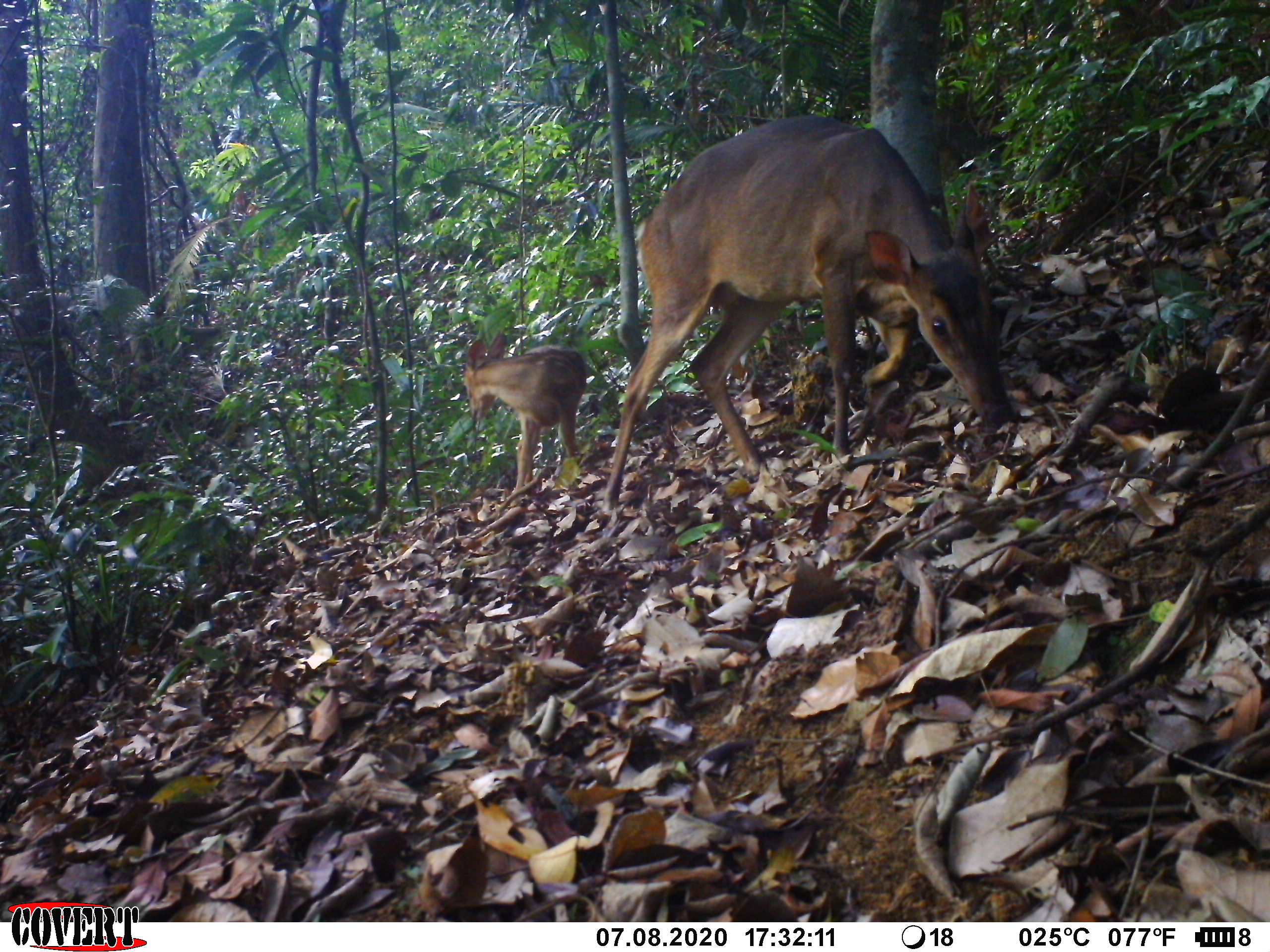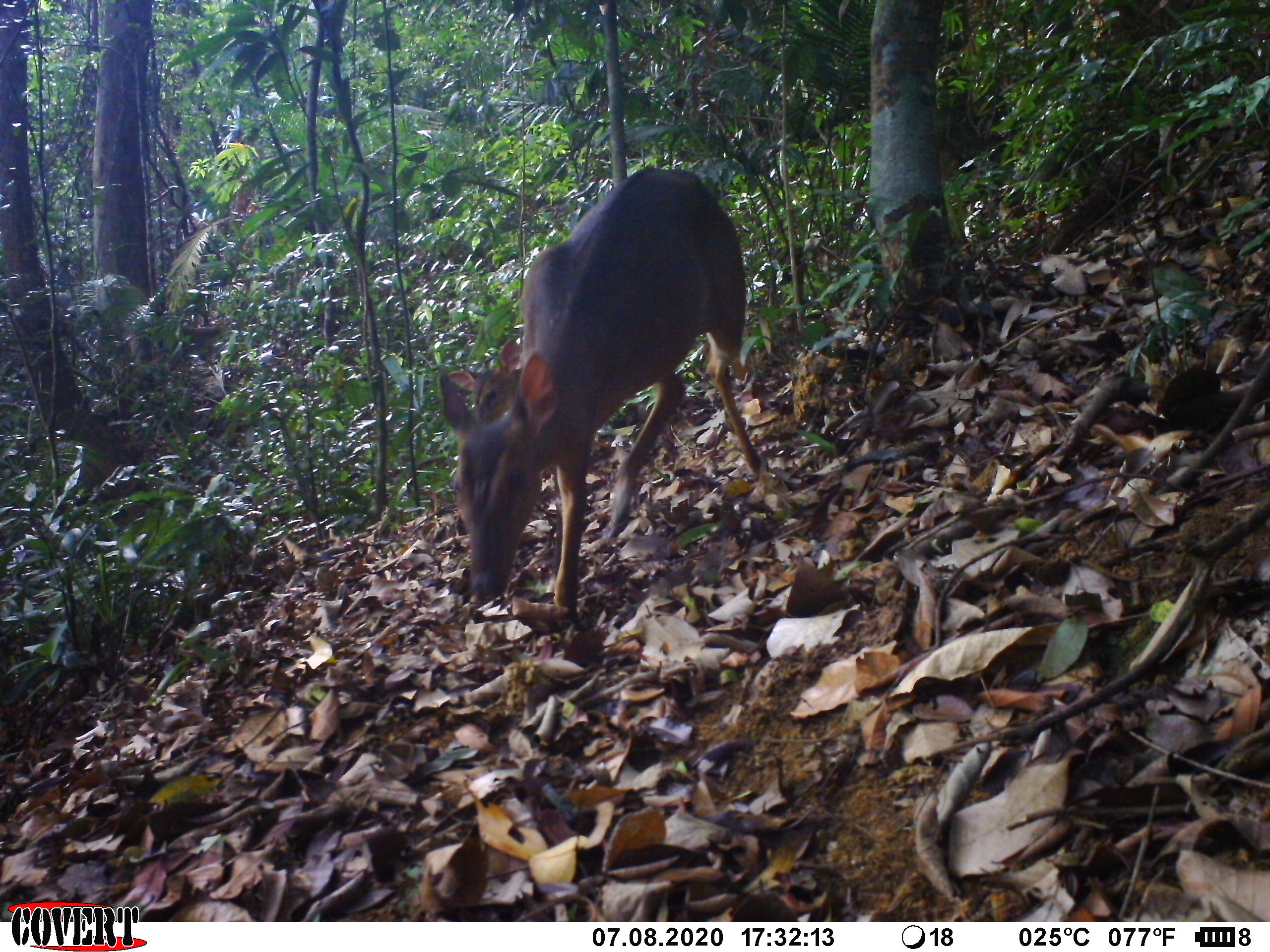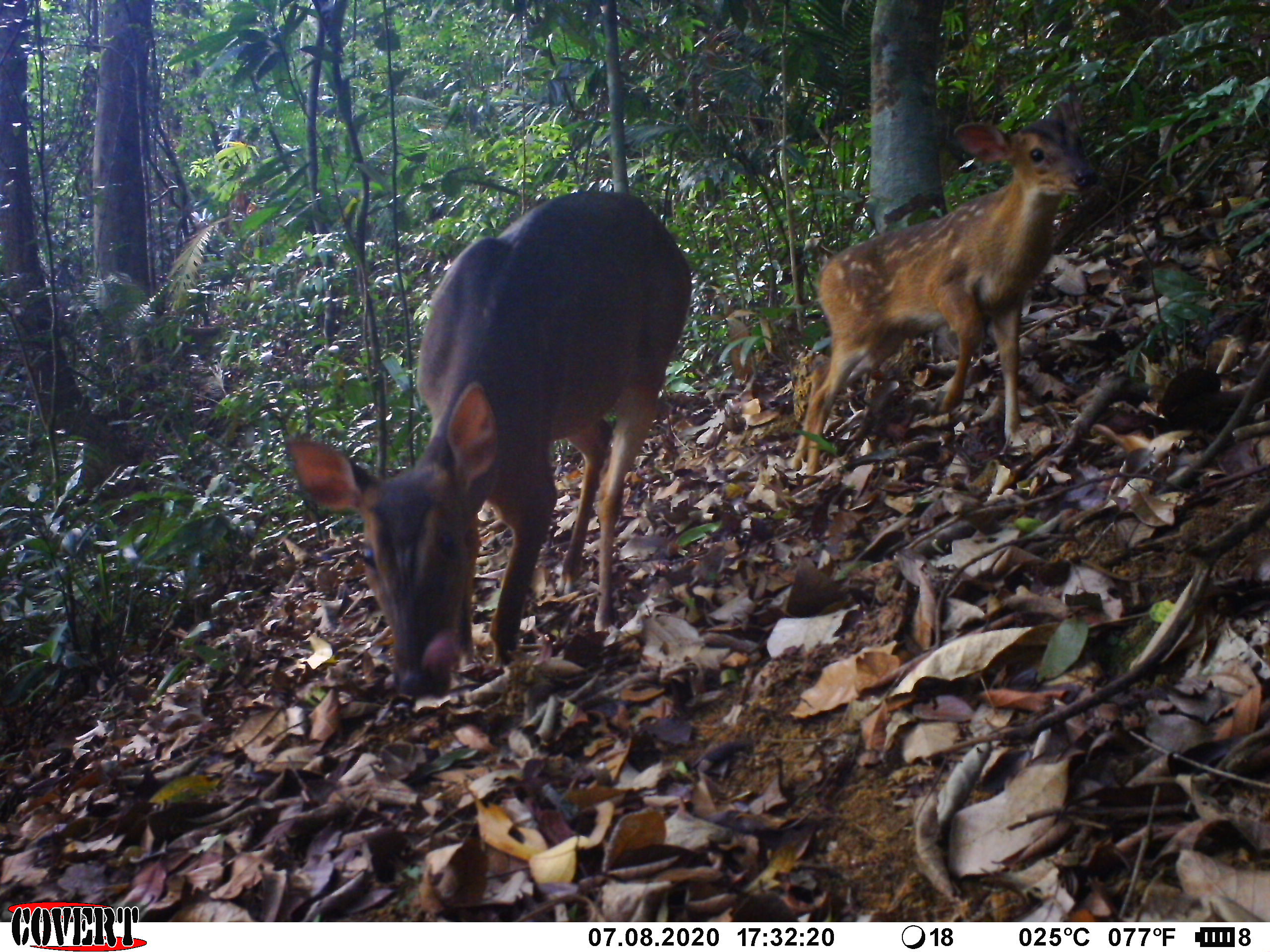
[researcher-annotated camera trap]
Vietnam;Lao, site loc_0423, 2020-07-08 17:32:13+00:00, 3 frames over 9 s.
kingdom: Animalia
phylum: Chordata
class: Mammalia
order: Artiodactyla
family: Cervidae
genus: Muntiacus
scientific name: Muntiacus vuquangensis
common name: large-antlered muntjac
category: large antlered muntjac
Large antlered muntjac (large-antlered muntjac) (Muntiacus vuquangensis). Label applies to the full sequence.